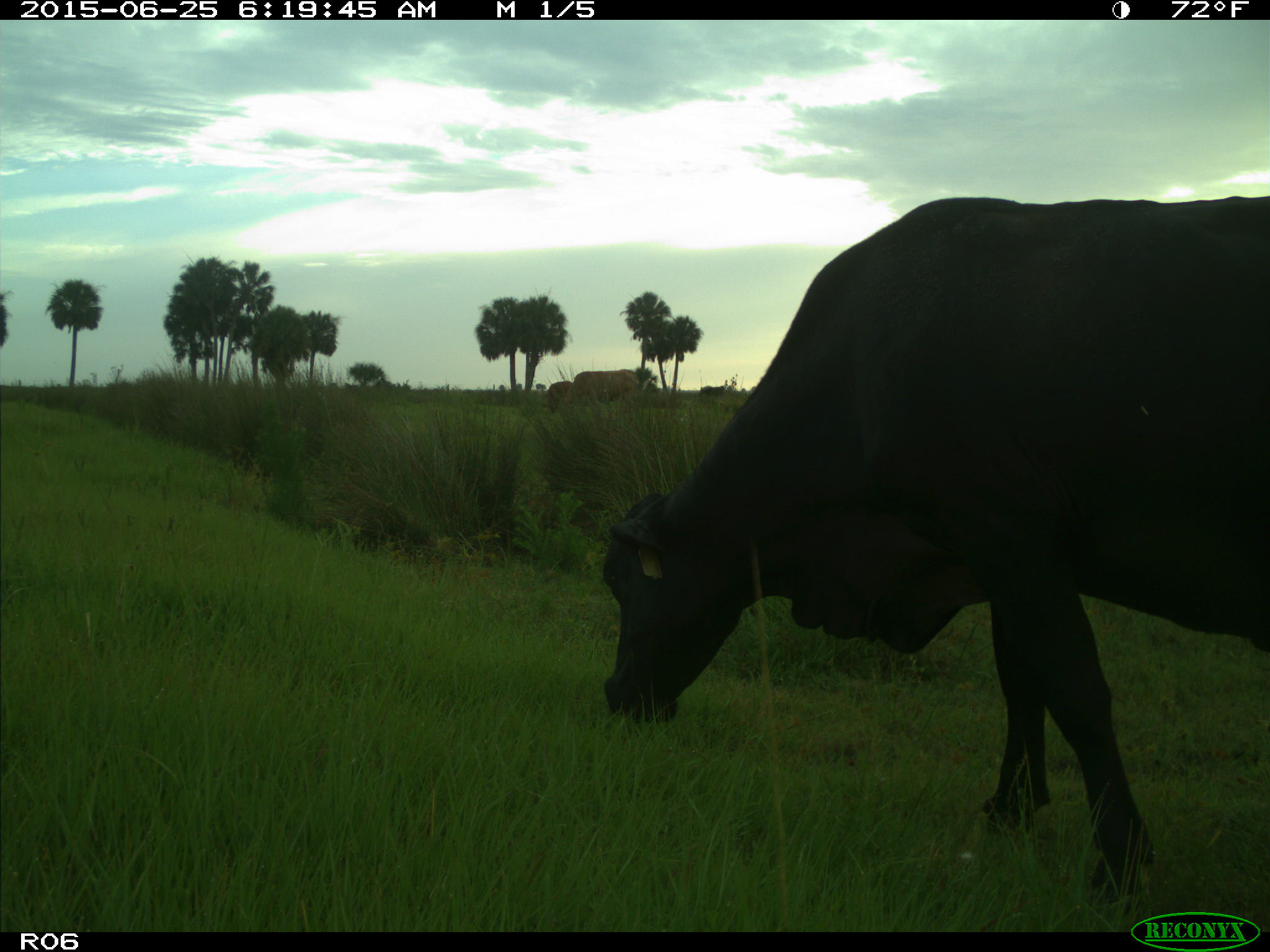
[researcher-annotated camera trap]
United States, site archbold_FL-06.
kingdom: Animalia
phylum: Chordata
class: Mammalia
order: Artiodactyla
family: Bovidae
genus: Bos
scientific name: Bos taurus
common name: domestic cow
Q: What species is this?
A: Bos taurus (domestic cow).